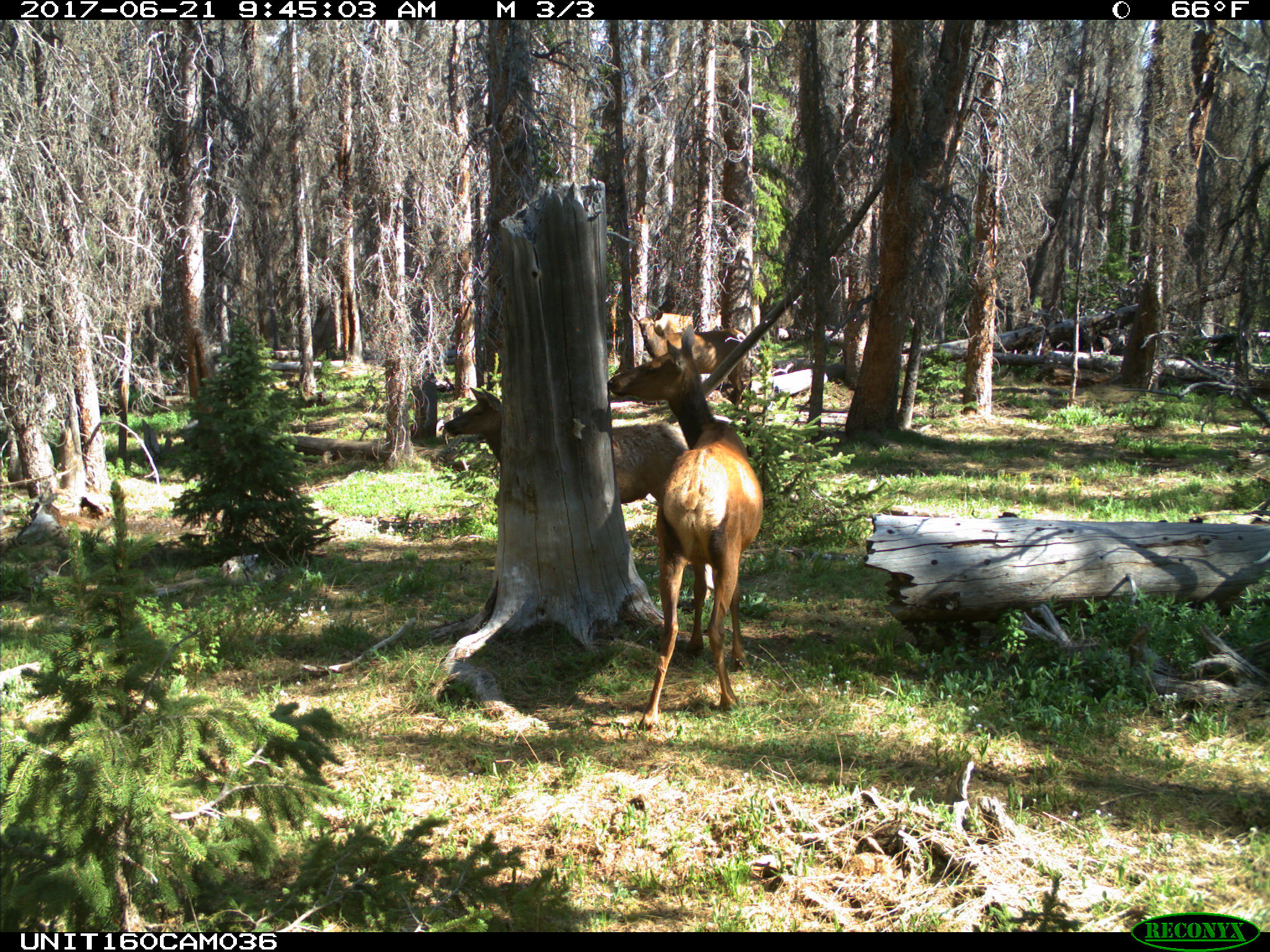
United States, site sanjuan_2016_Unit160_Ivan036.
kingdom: Animalia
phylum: Chordata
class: Mammalia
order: Artiodactyla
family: Cervidae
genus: Cervus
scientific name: Cervus elaphus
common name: red deer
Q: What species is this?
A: Cervus elaphus (red deer).